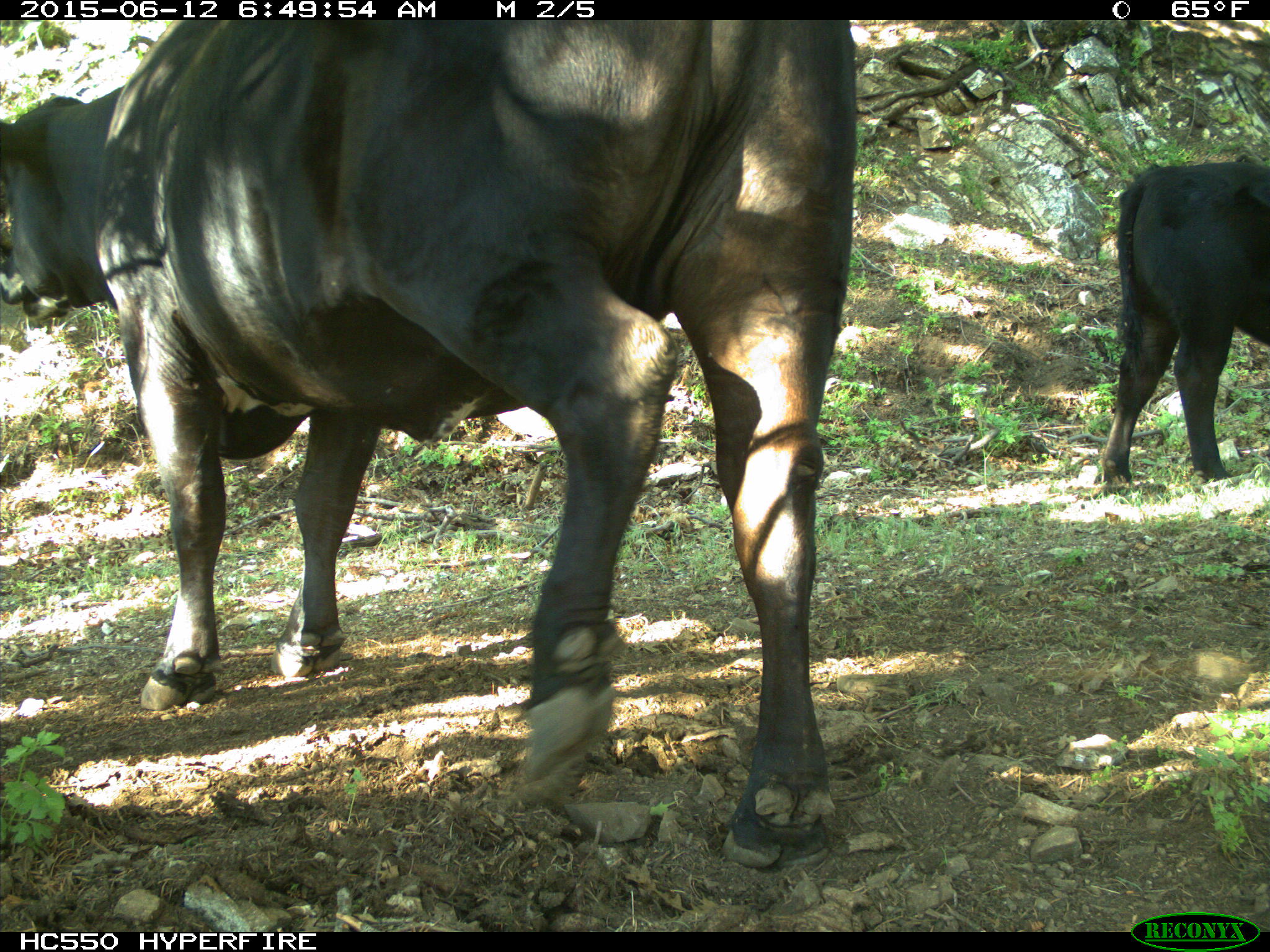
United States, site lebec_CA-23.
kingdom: Animalia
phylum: Chordata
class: Mammalia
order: Artiodactyla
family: Bovidae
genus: Bos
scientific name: Bos taurus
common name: domestic cow